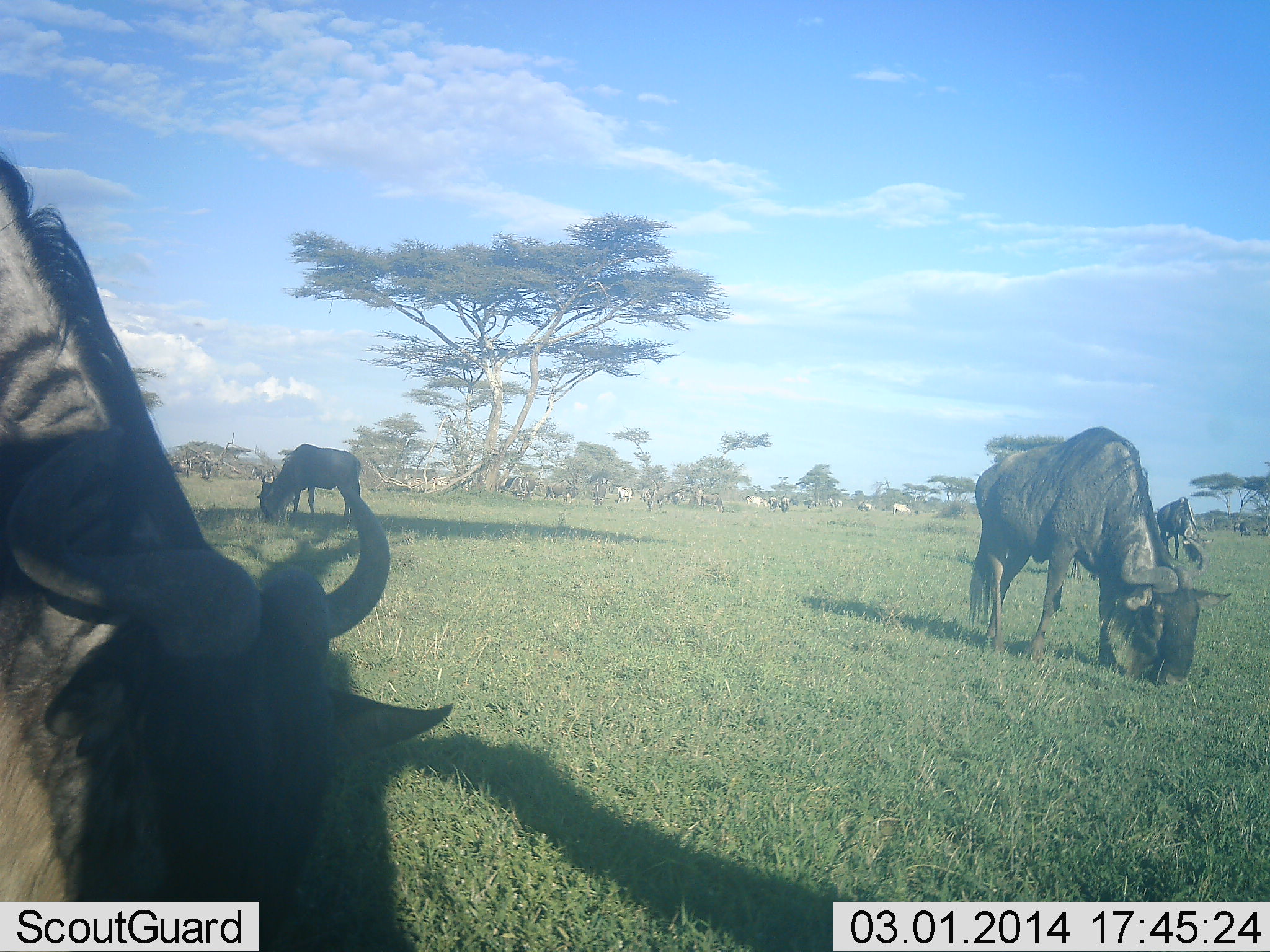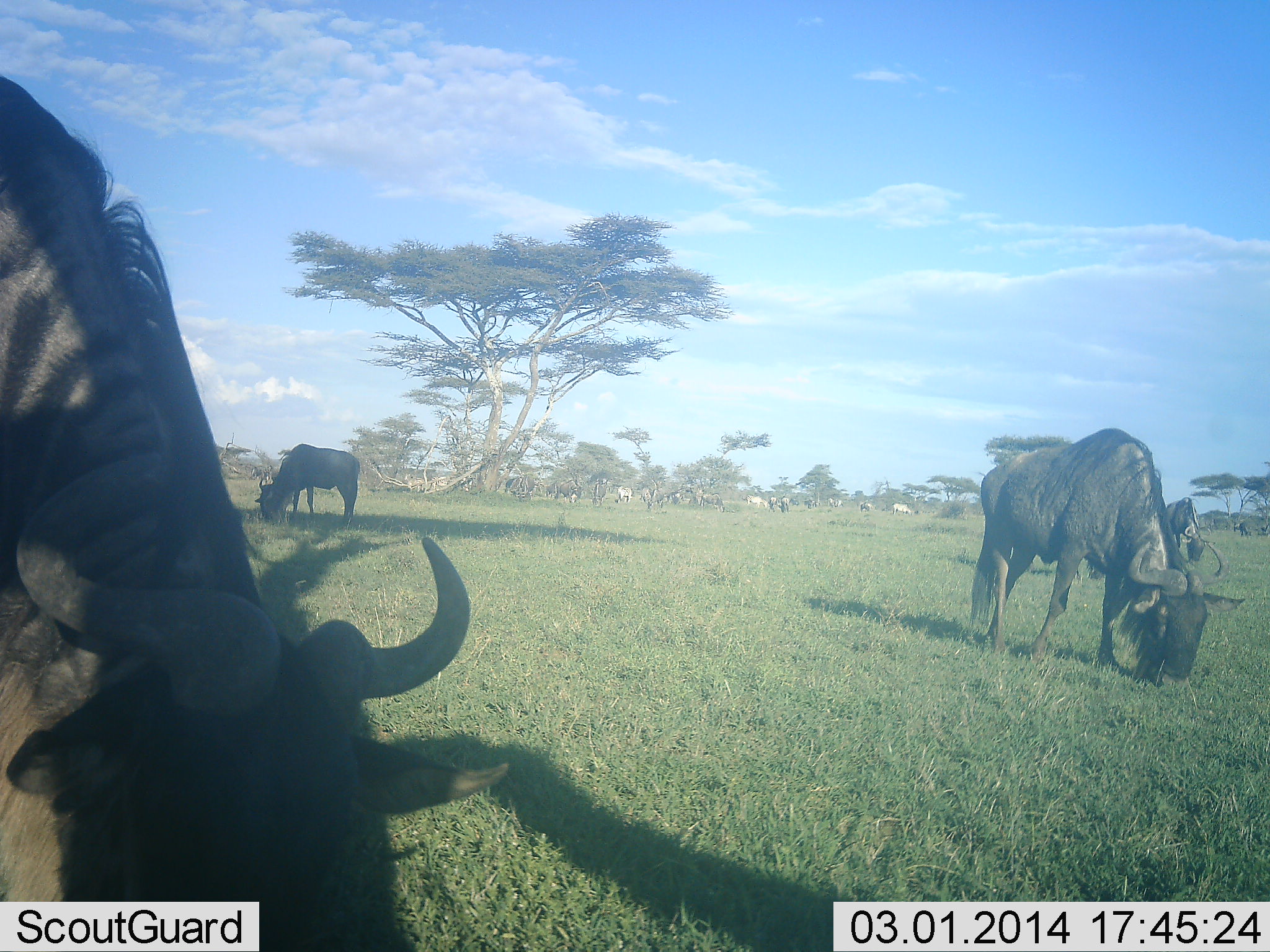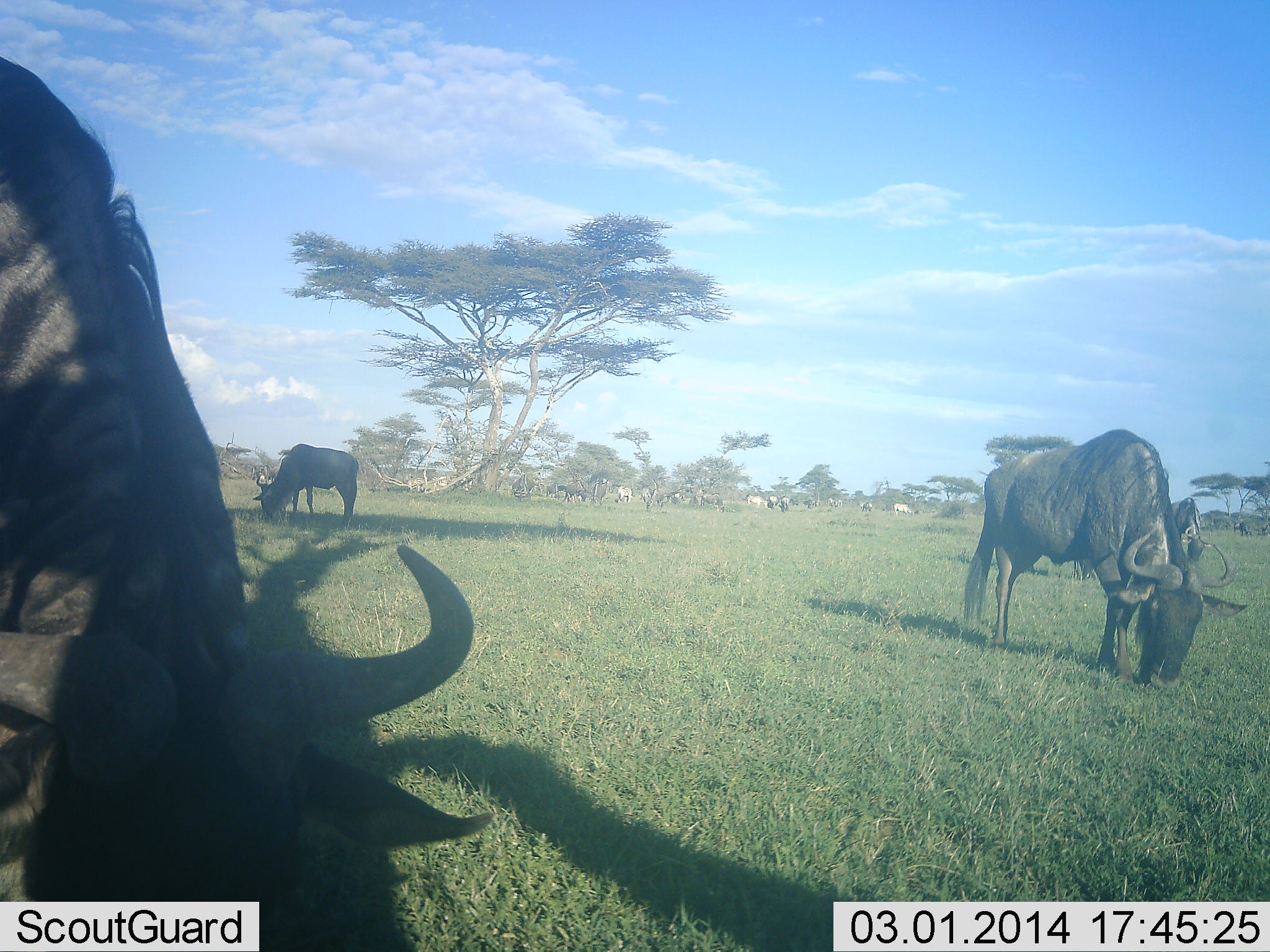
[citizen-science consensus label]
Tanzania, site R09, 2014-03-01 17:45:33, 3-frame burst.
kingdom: Animalia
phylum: Chordata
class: Mammalia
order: Artiodactyla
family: Bovidae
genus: Connochaetes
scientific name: Connochaetes taurinus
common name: blue wildebeest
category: wildebeest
Wildebeest (blue wildebeest) (Connochaetes taurinus), count 4. Behavior (volunteer vote fractions): standing 9%, resting 0%, moving 0%, interacting 0%. Young present (vote fraction): 0%. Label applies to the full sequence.